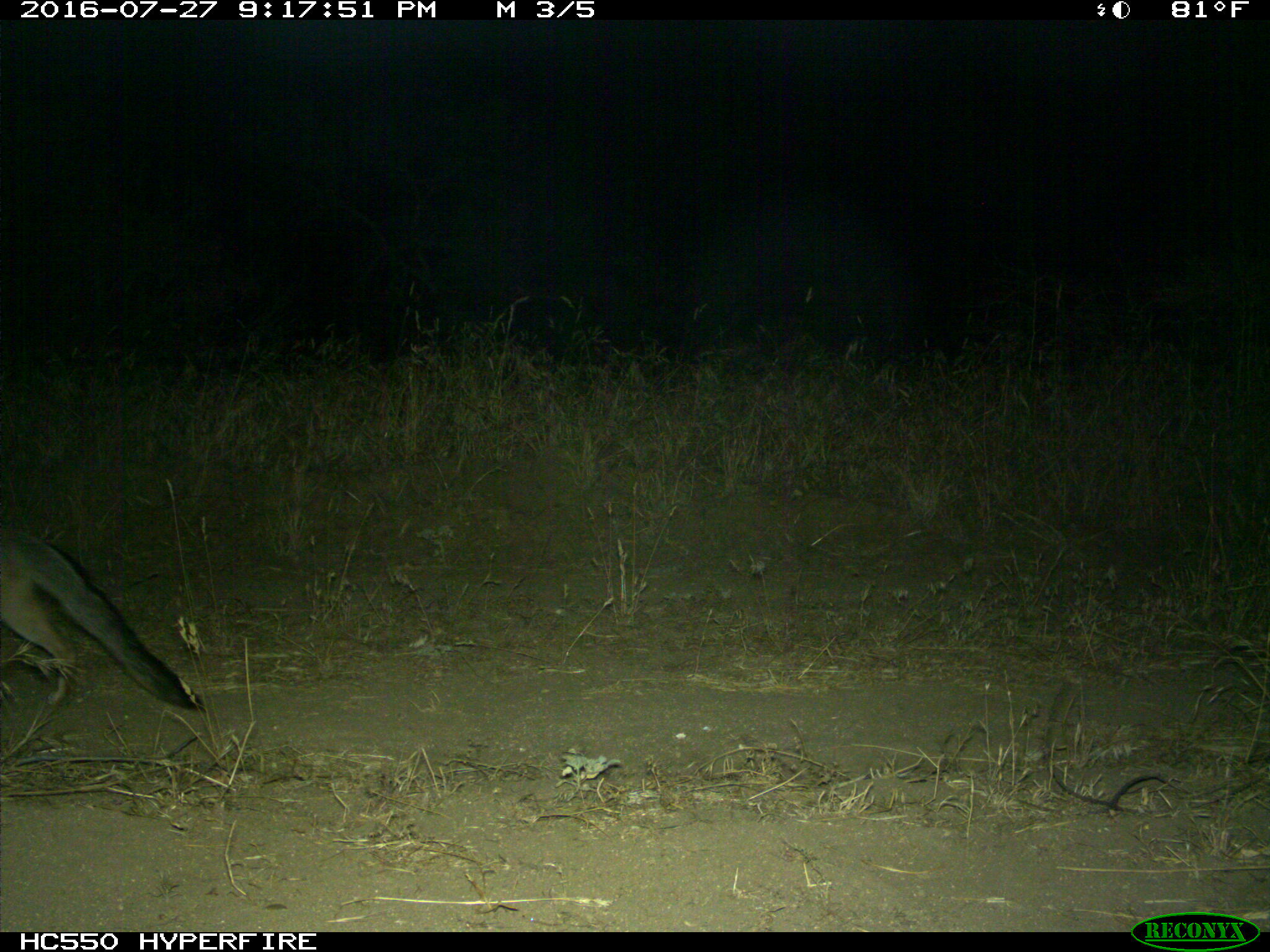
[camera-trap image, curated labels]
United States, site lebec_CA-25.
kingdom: Animalia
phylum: Chordata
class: Mammalia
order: Carnivora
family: Canidae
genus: Urocyon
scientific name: Urocyon cinereoargenteus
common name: gray fox